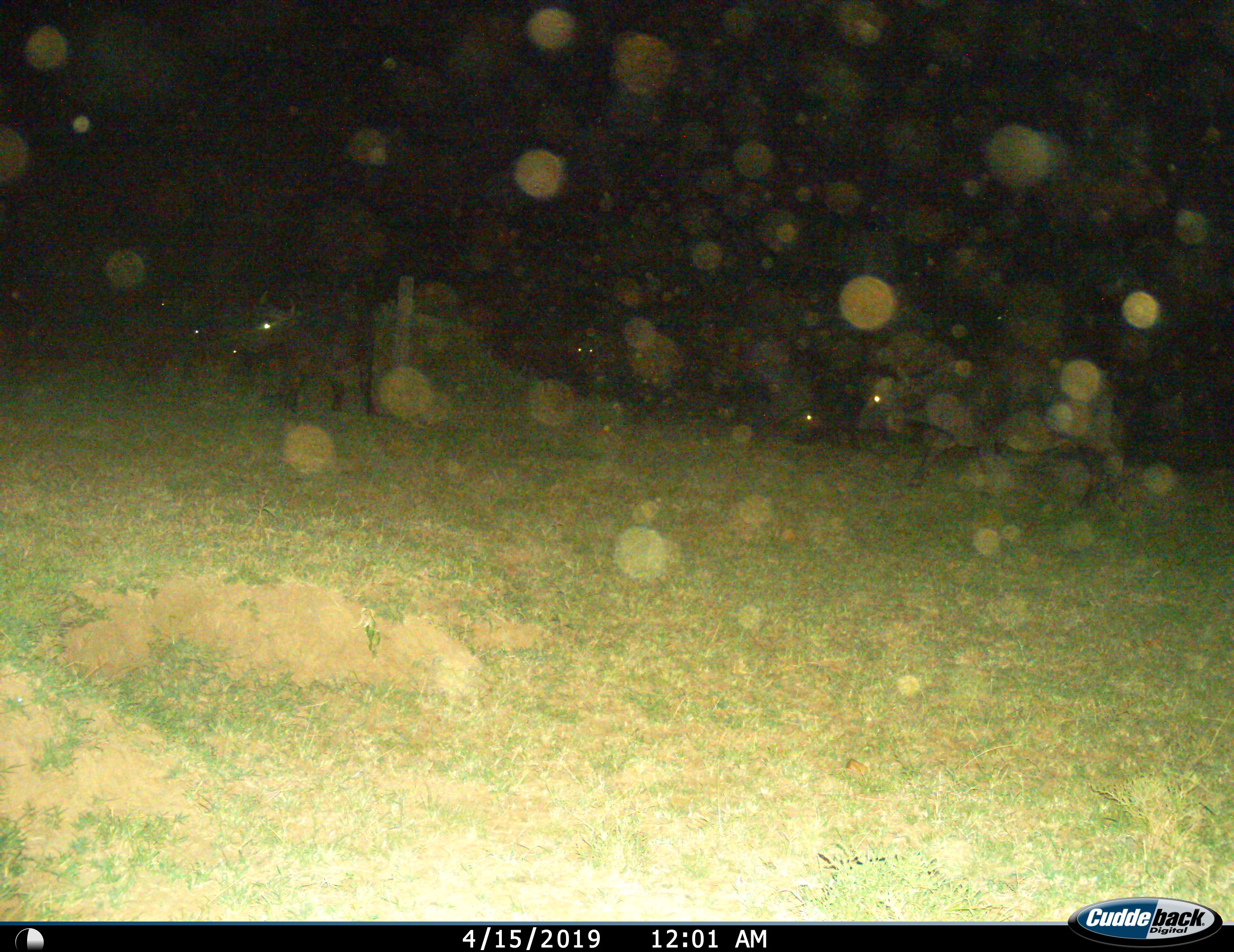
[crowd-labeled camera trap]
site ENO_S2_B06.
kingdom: Animalia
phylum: Chordata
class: Mammalia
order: Artiodactyla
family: Bovidae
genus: Syncerus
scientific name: Syncerus caffer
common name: african buffalo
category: buffalo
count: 6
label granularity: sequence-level